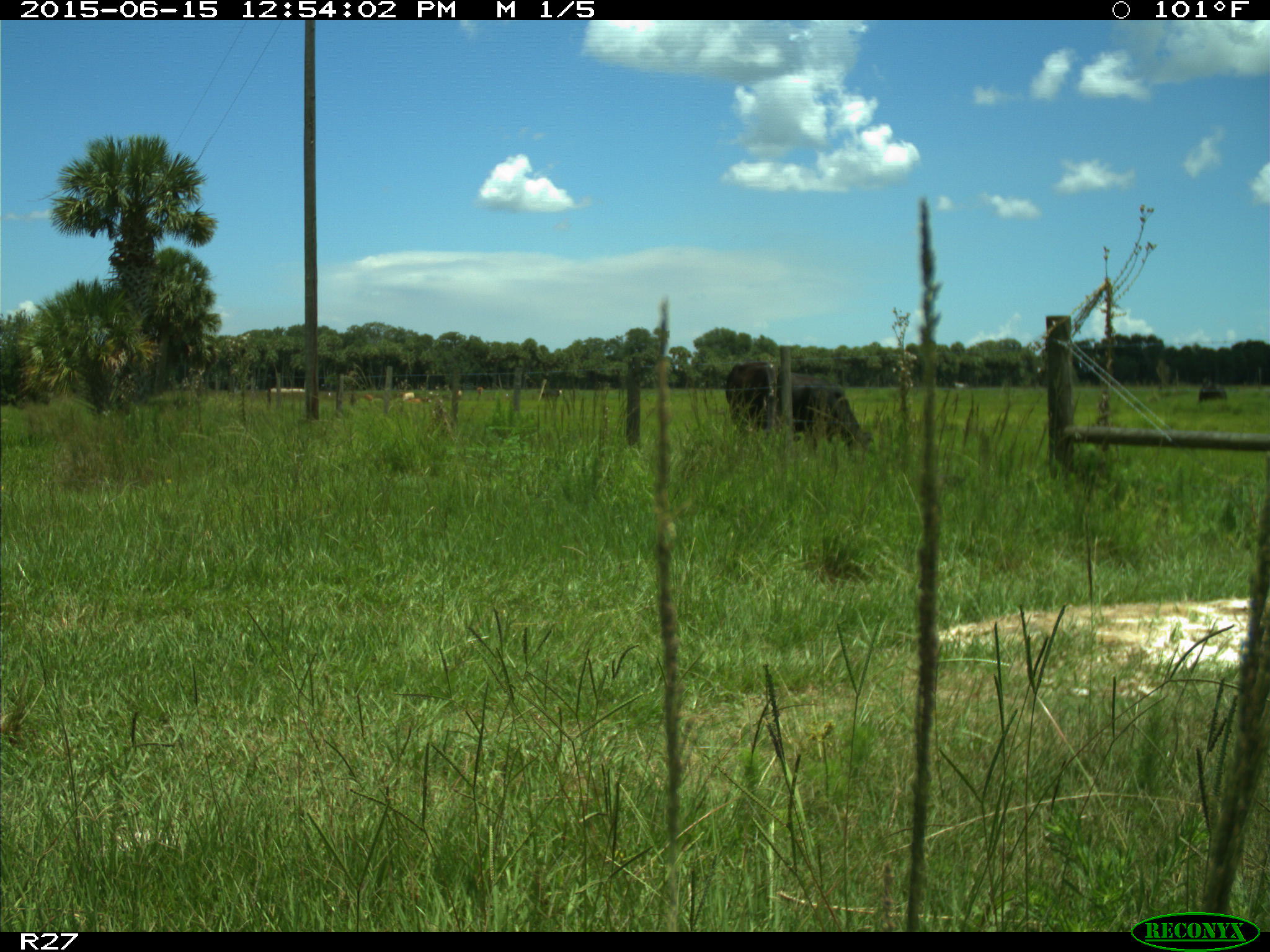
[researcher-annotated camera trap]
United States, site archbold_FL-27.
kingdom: Animalia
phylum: Chordata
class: Mammalia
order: Artiodactyla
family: Bovidae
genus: Bos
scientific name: Bos taurus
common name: domestic cow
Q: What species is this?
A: Bos taurus (domestic cow).